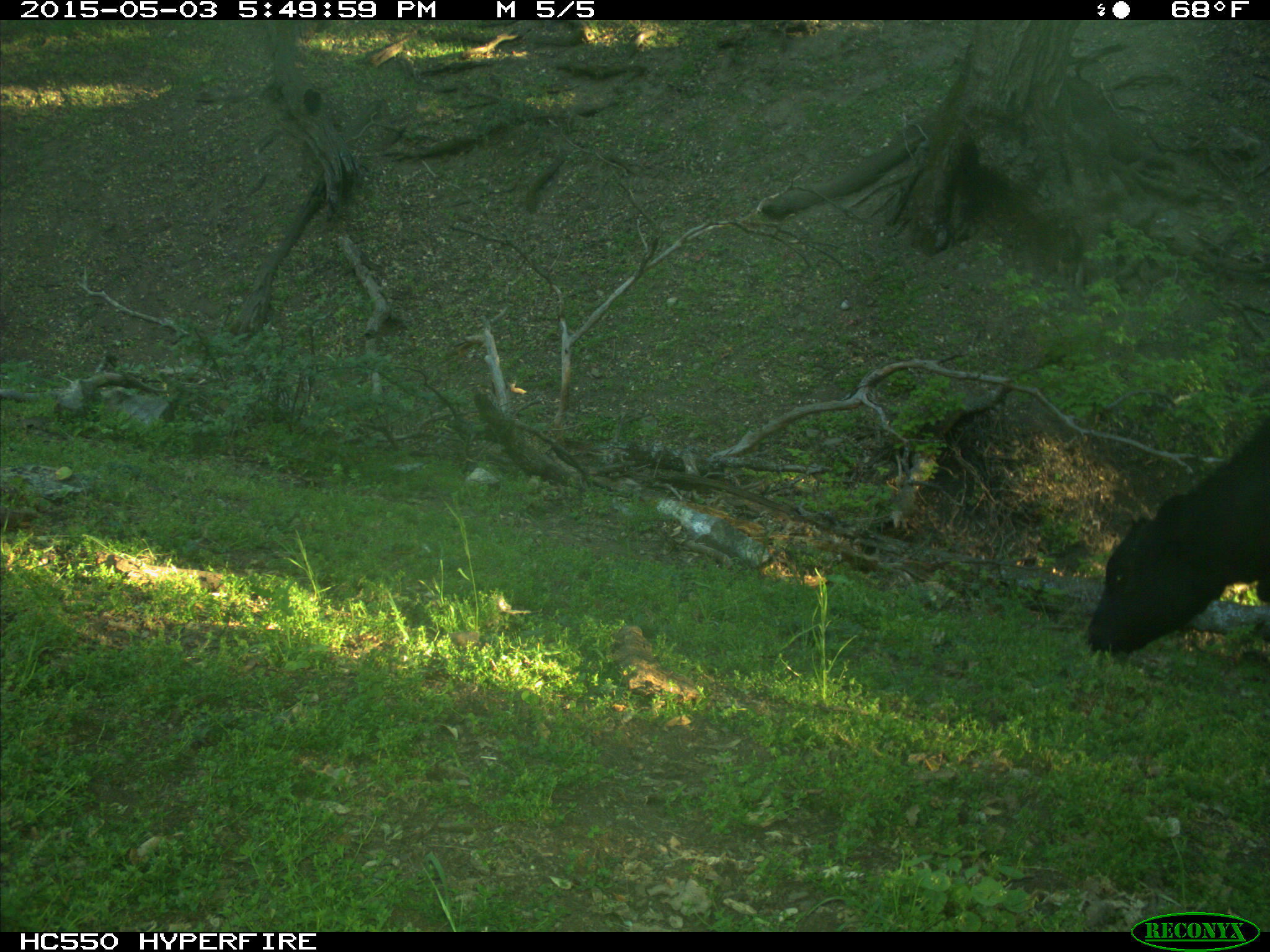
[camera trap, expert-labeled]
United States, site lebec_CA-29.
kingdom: Animalia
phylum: Chordata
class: Mammalia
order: Artiodactyla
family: Bovidae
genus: Bos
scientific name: Bos taurus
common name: domestic cow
Bos taurus (domestic cow).